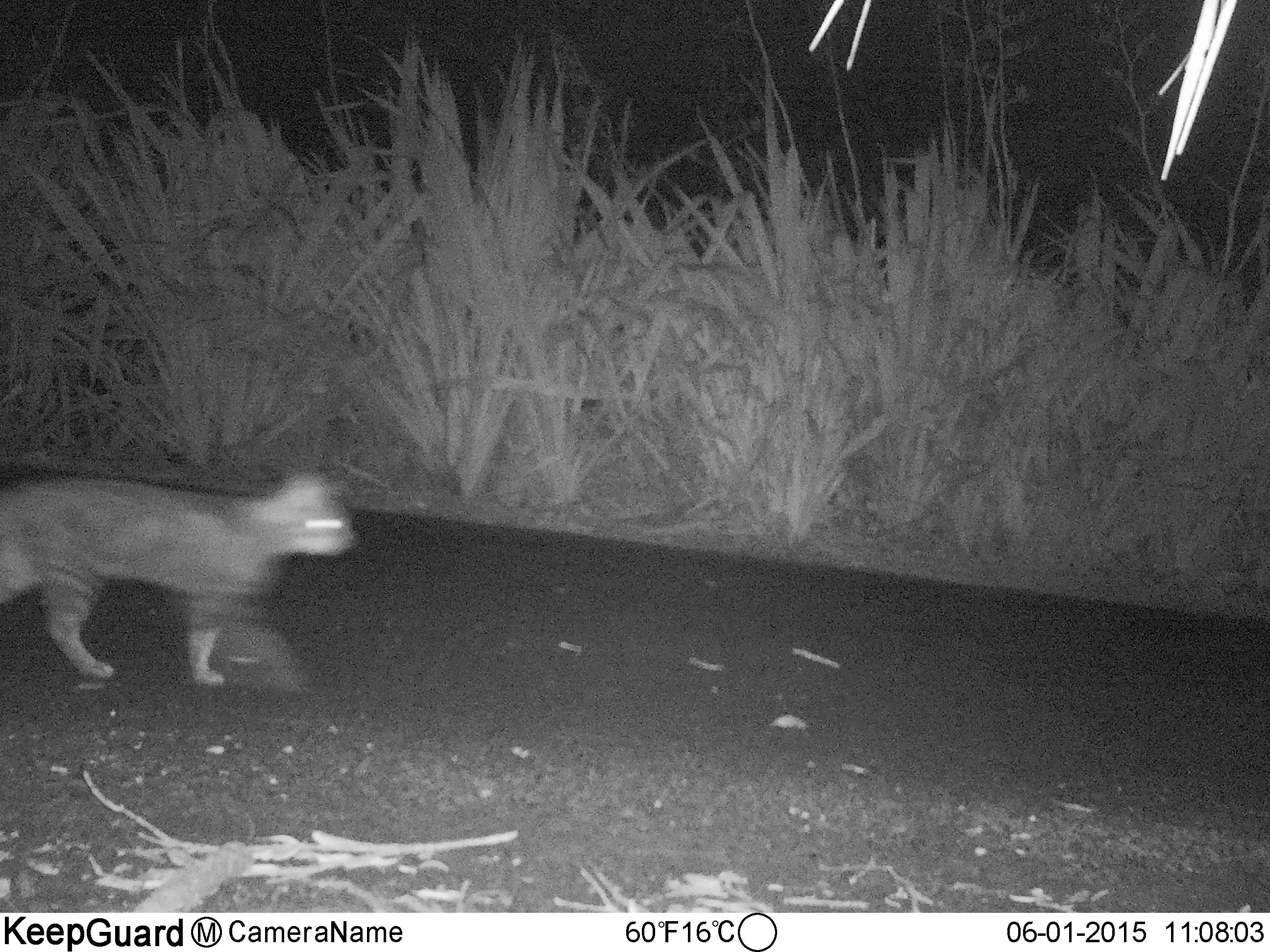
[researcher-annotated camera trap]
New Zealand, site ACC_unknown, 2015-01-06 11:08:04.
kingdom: Animalia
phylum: Chordata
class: Mammalia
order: Carnivora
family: Felidae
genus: Felis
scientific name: Felis catus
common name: domestic cat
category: cat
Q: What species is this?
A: Cat (domestic cat) (Felis catus).